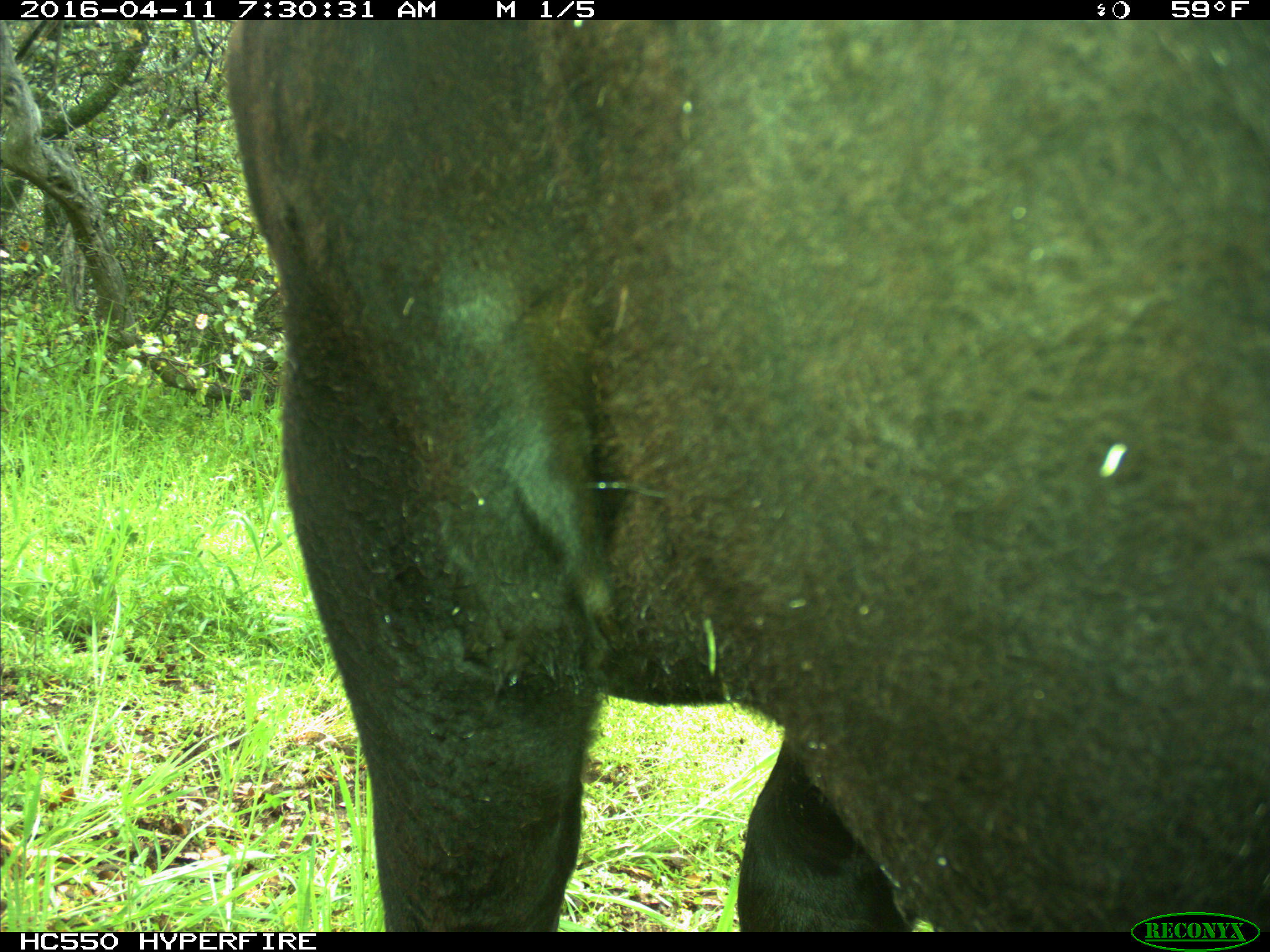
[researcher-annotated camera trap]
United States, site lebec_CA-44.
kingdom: Animalia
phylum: Chordata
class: Mammalia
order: Artiodactyla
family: Bovidae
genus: Bos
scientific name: Bos taurus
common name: domestic cow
Bos taurus (domestic cow).